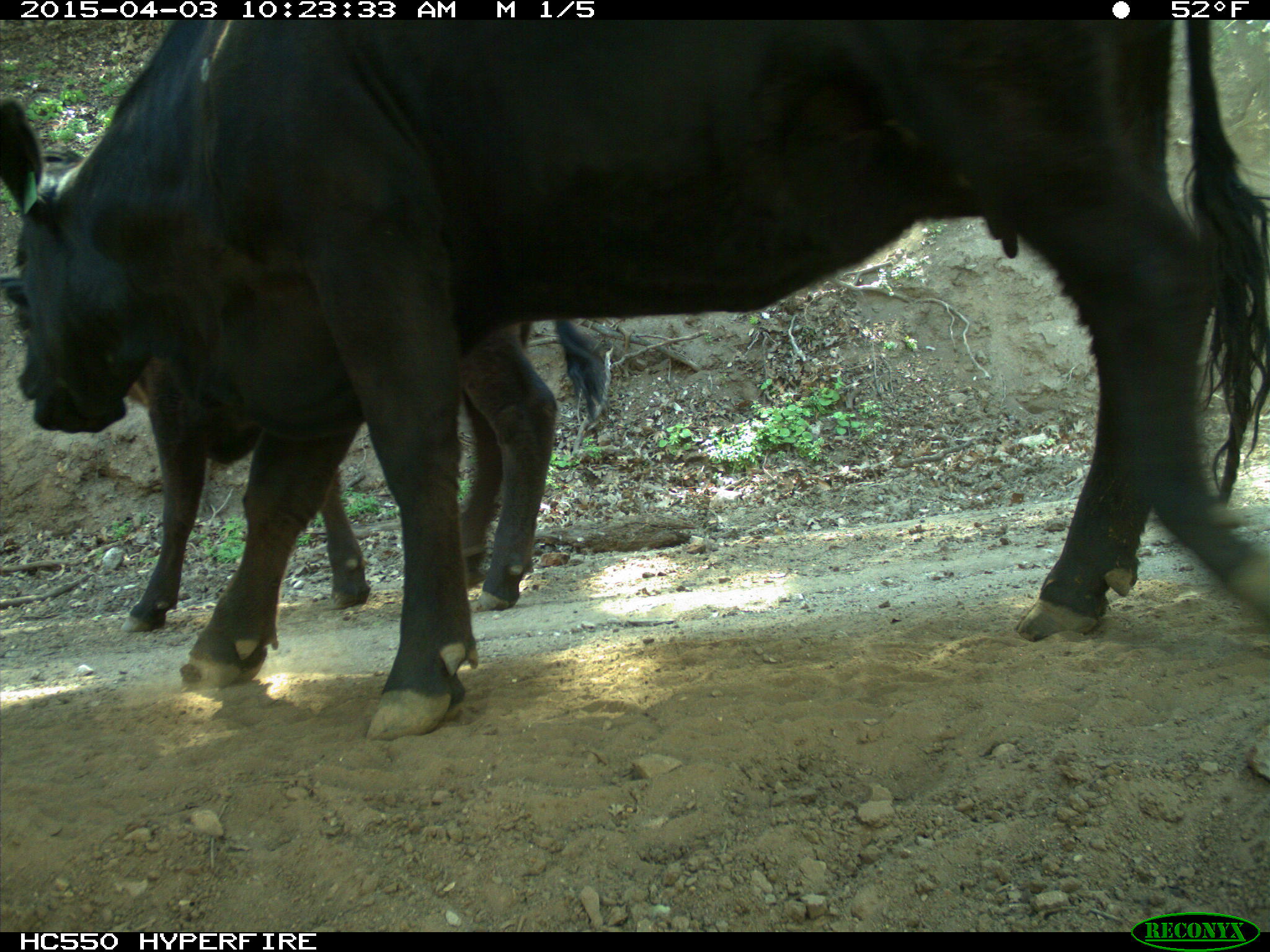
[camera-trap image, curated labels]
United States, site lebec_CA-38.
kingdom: Animalia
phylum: Chordata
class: Mammalia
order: Artiodactyla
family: Bovidae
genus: Bos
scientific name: Bos taurus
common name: domestic cow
Bos taurus (domestic cow).